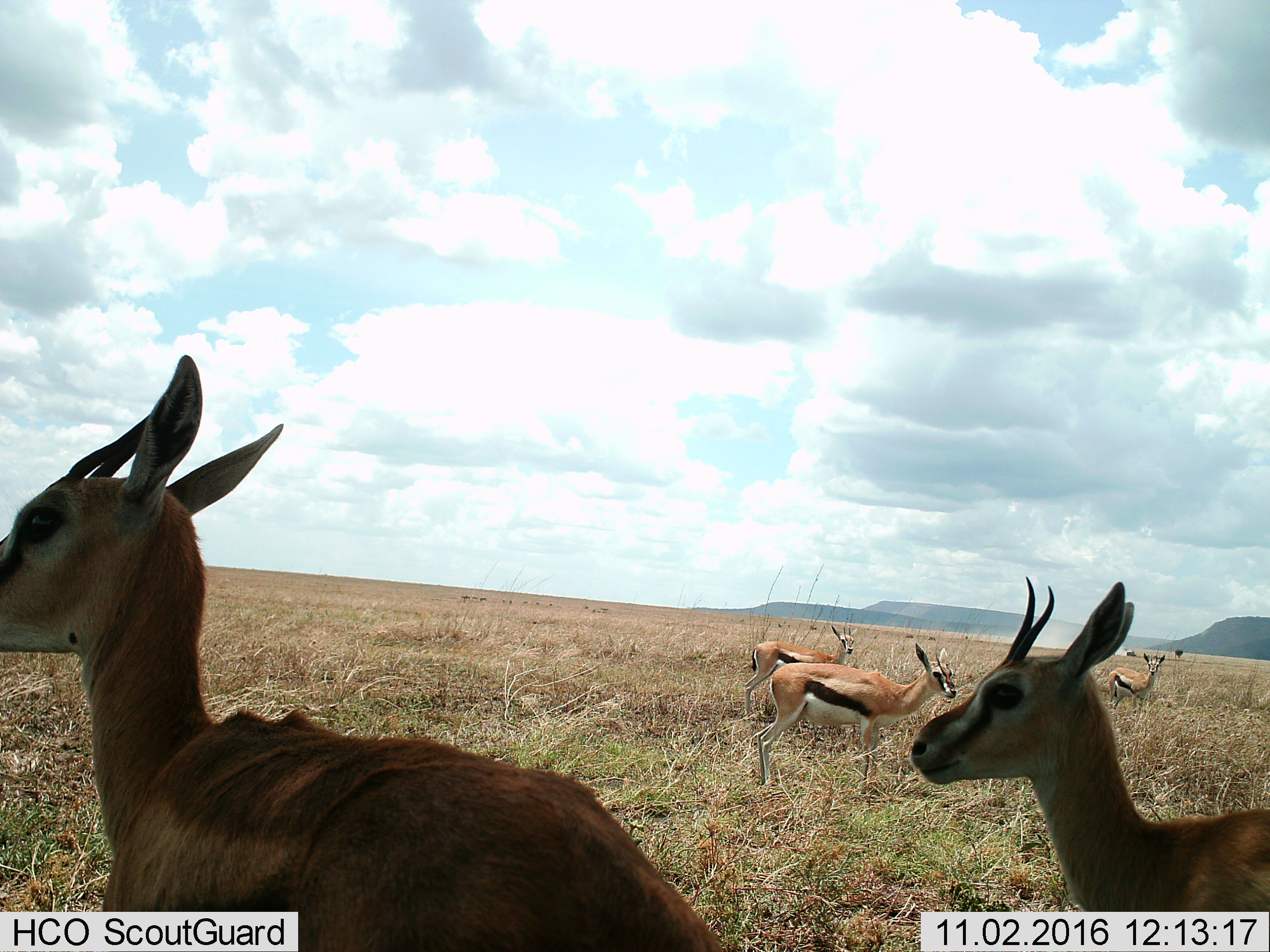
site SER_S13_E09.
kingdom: Animalia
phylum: Chordata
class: Mammalia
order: Artiodactyla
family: Bovidae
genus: Eudorcas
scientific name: Eudorcas thomsonii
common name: thomson's gazelle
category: gazellethomsons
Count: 5.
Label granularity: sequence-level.